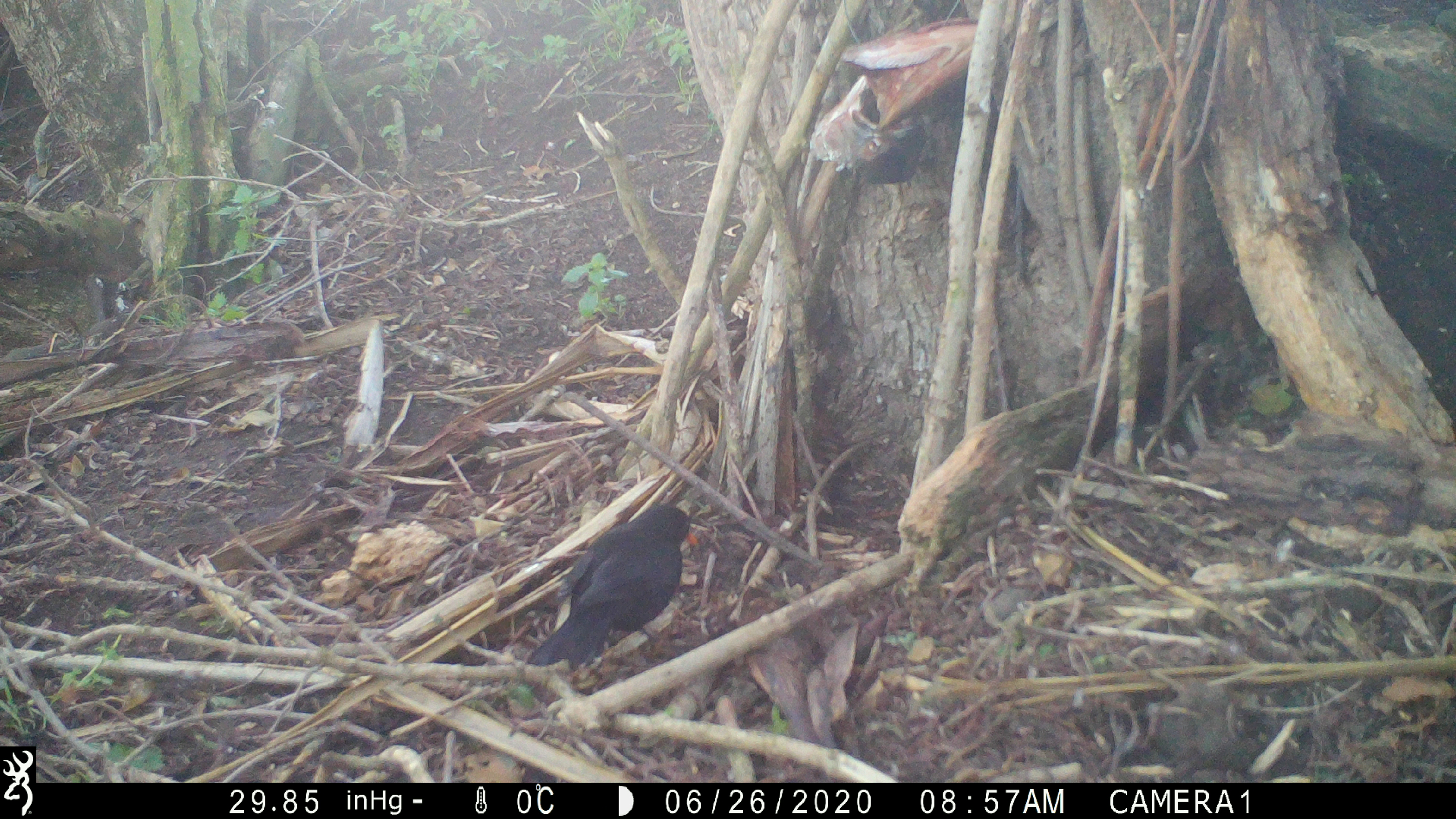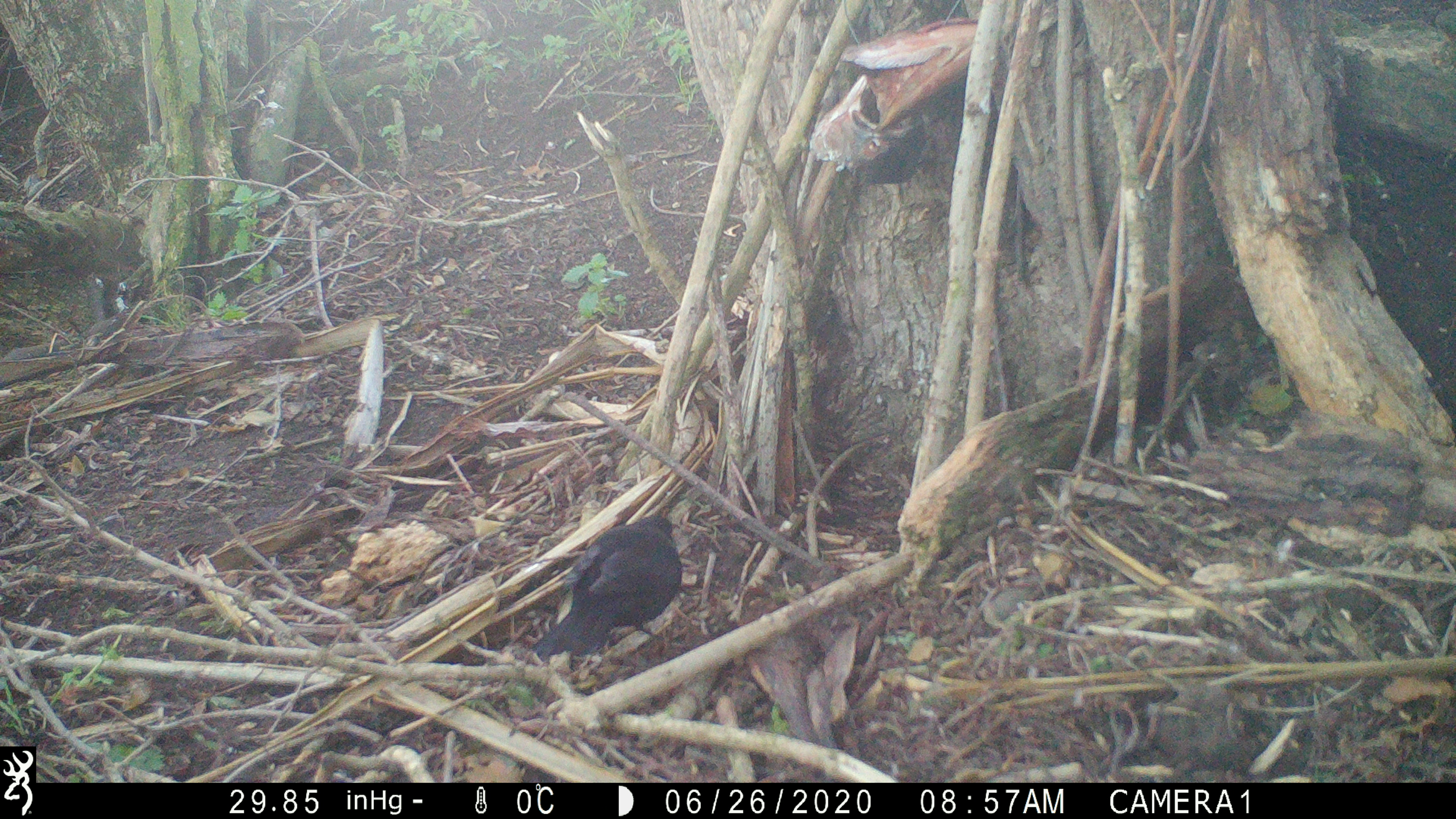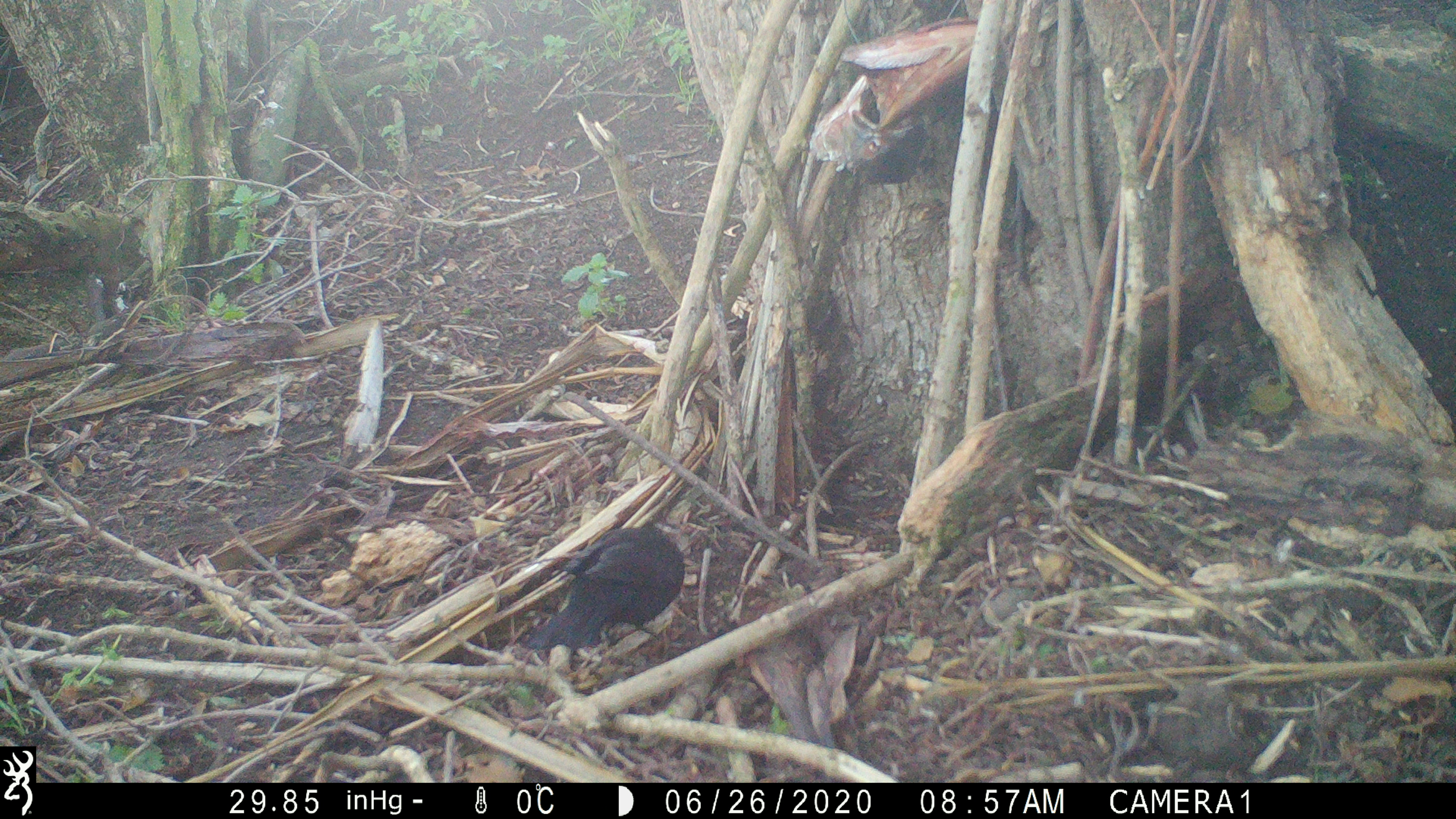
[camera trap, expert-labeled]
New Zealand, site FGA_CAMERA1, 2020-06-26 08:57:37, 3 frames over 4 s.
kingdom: Animalia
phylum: Chordata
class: Aves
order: Passeriformes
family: Turdidae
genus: Turdus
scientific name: Turdus merula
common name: eurasian blackbird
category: blackbird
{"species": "blackbird (eurasian blackbird) (Turdus merula)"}